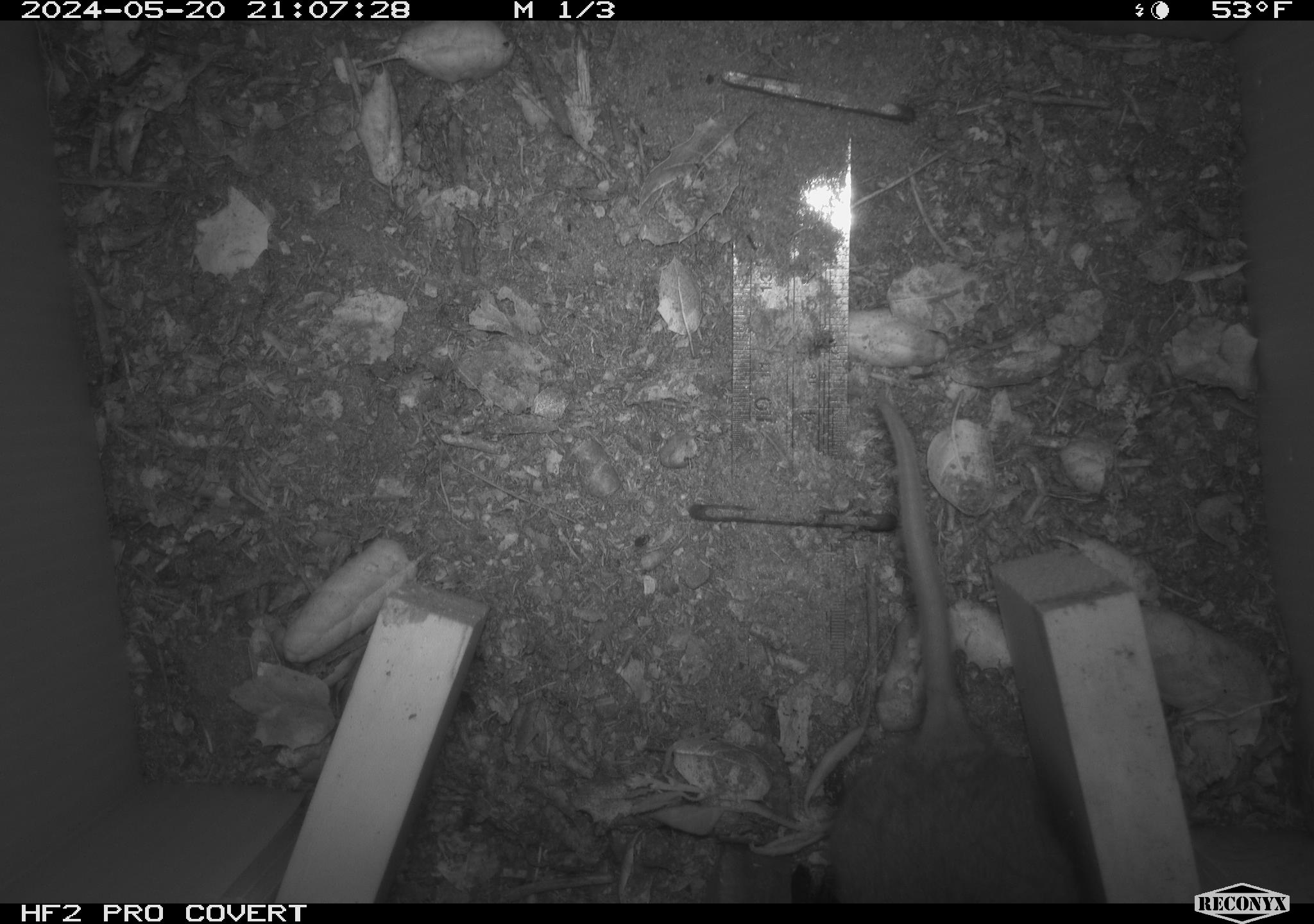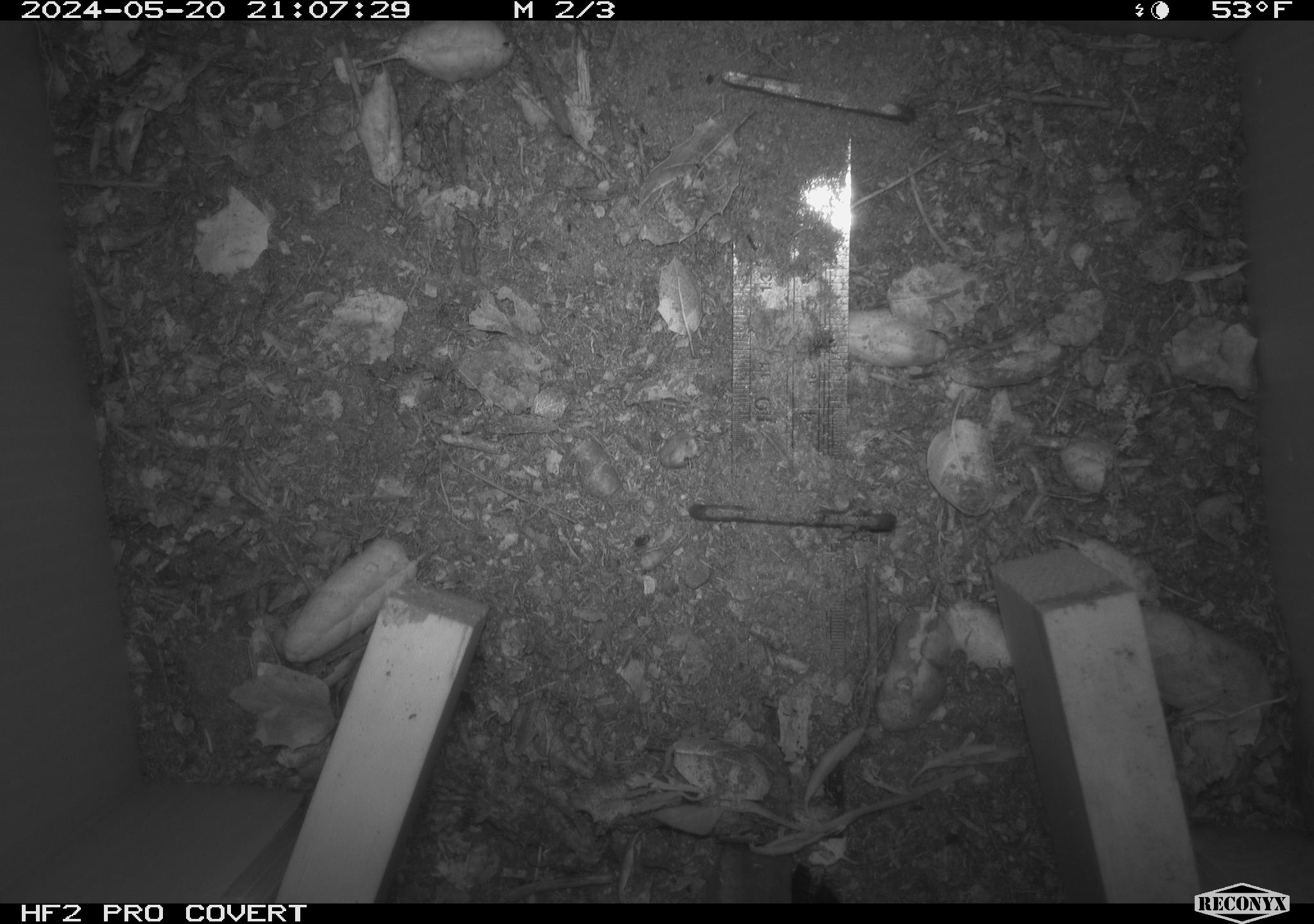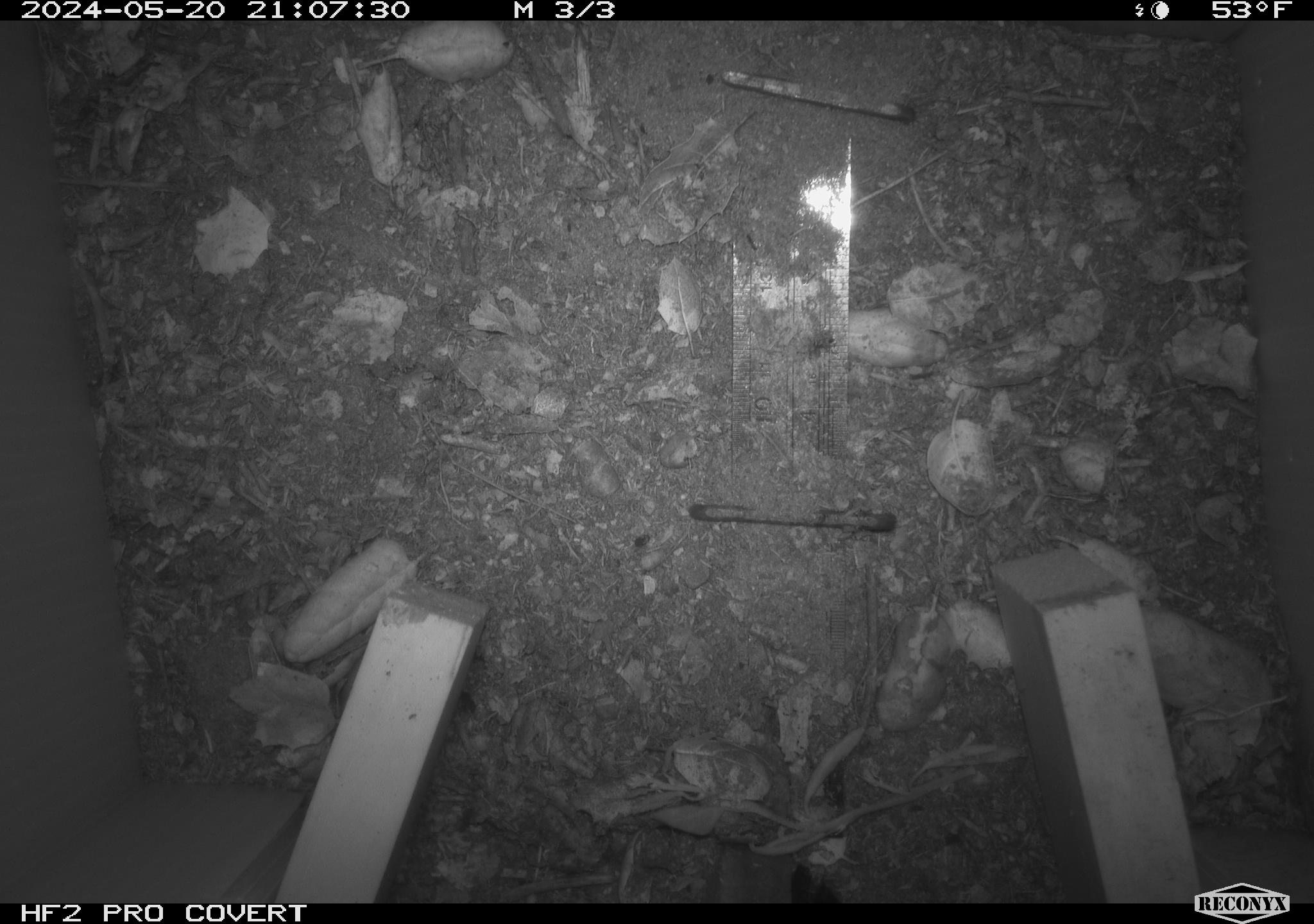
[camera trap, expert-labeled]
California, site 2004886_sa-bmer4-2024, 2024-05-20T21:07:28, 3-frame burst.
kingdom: Animalia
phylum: Chordata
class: Mammalia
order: Rodentia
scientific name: Rodentia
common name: mouse species